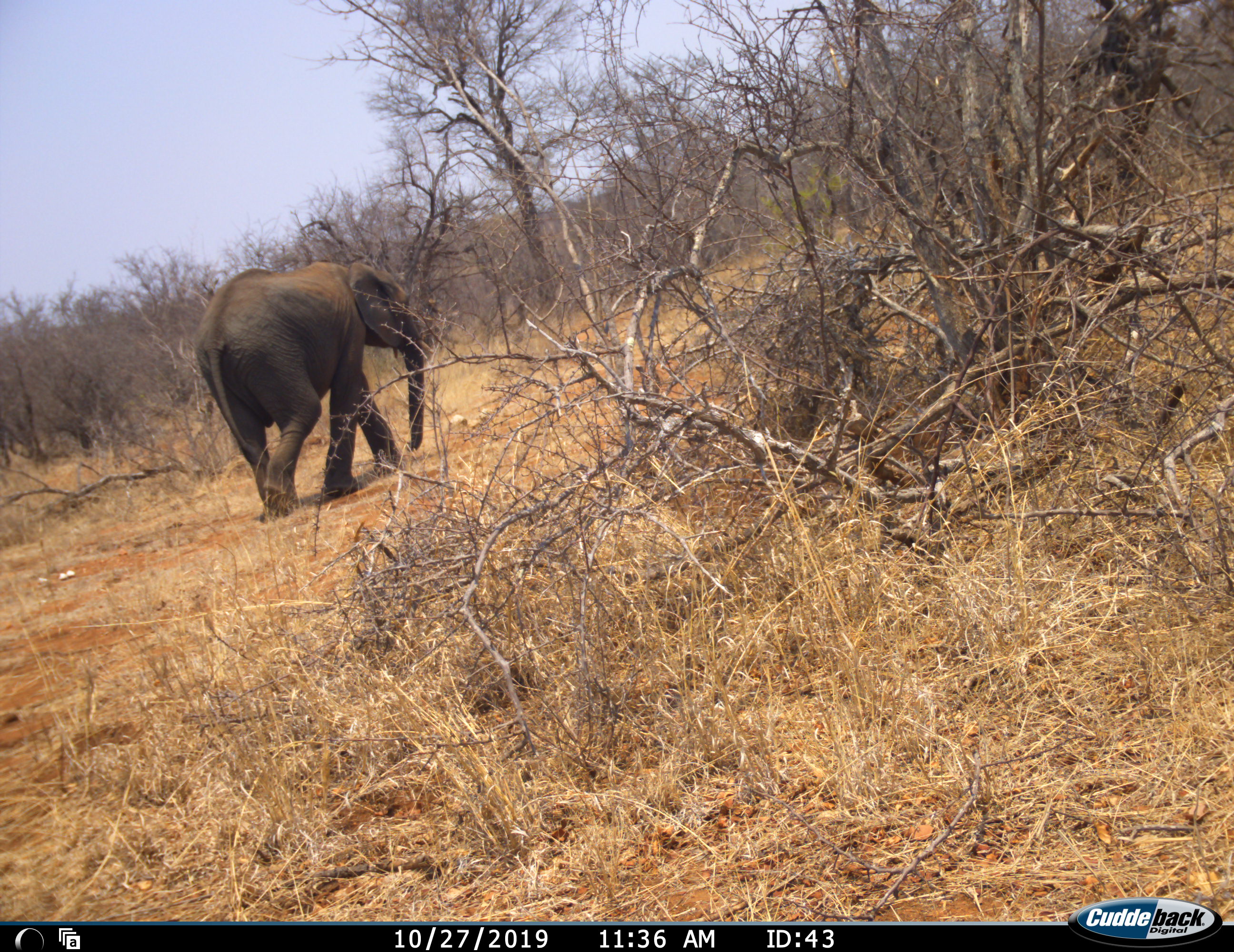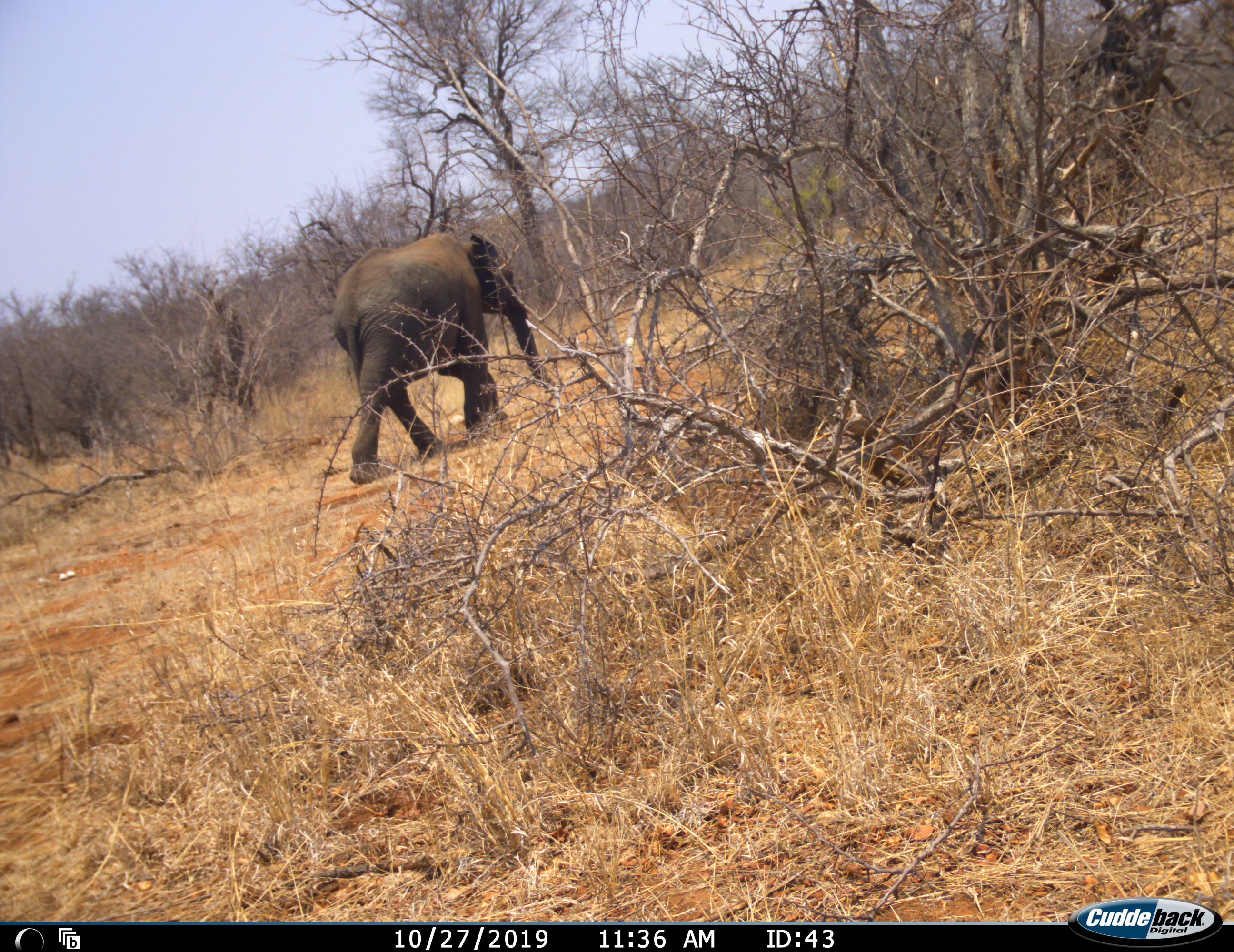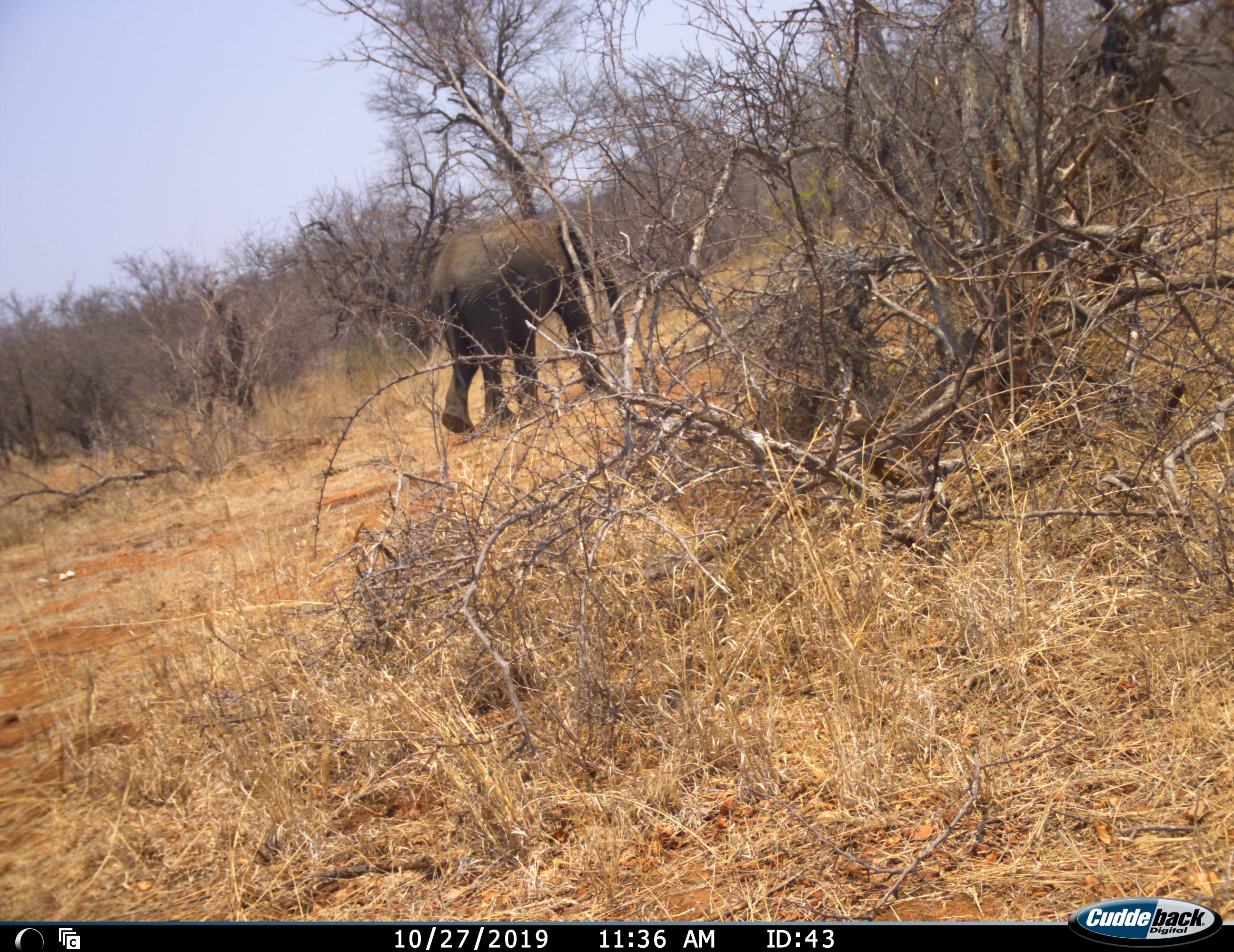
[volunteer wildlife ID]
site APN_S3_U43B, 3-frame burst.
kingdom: Animalia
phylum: Chordata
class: Mammalia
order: Proboscidea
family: Elephantidae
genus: Loxodonta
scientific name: Loxodonta africana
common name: african bush elephant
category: elephant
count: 1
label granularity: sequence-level